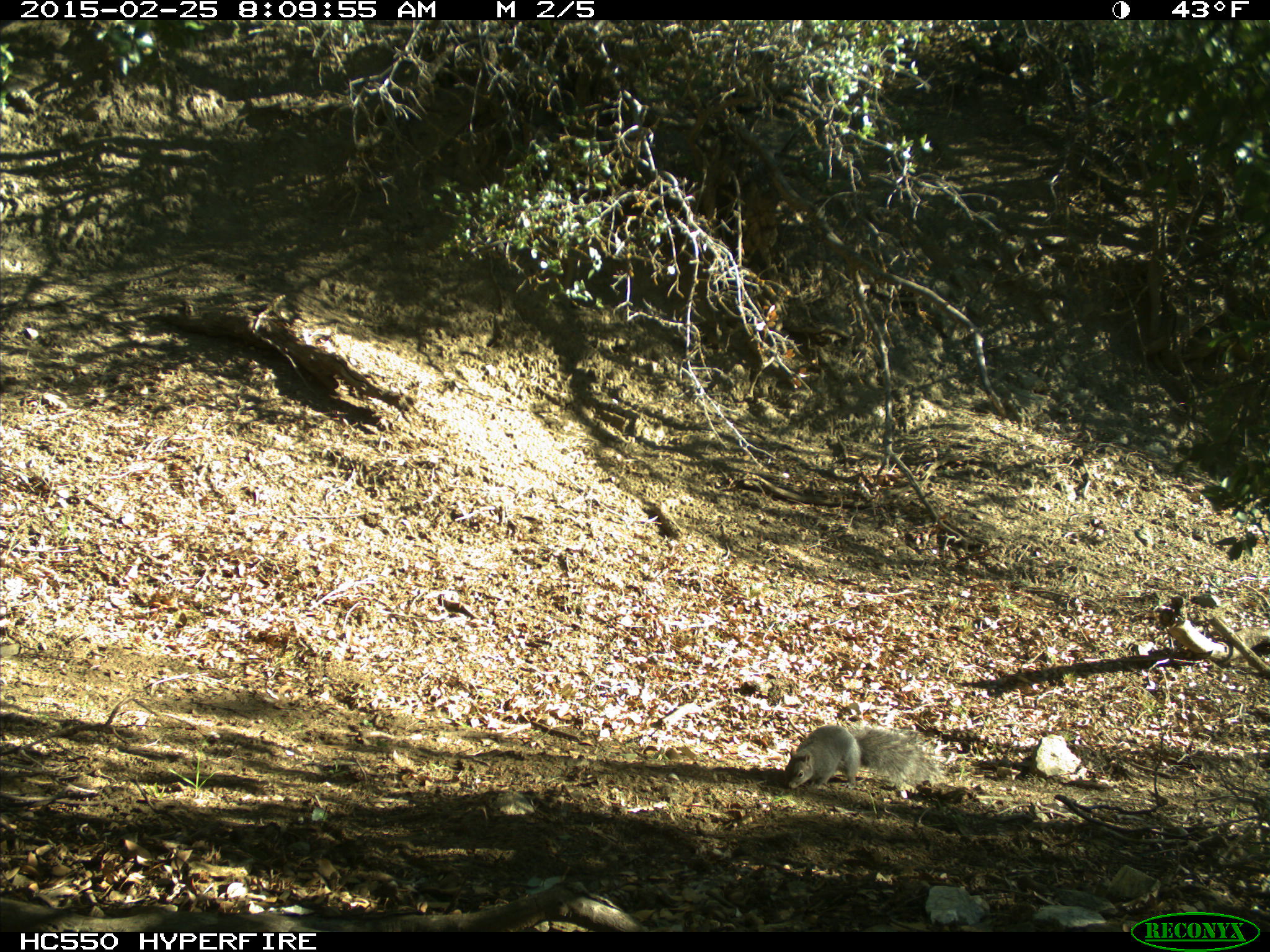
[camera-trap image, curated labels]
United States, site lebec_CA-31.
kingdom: Animalia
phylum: Chordata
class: Mammalia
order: Rodentia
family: Sciuridae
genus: Sciurus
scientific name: Sciurus carolinensis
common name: eastern gray squirrel